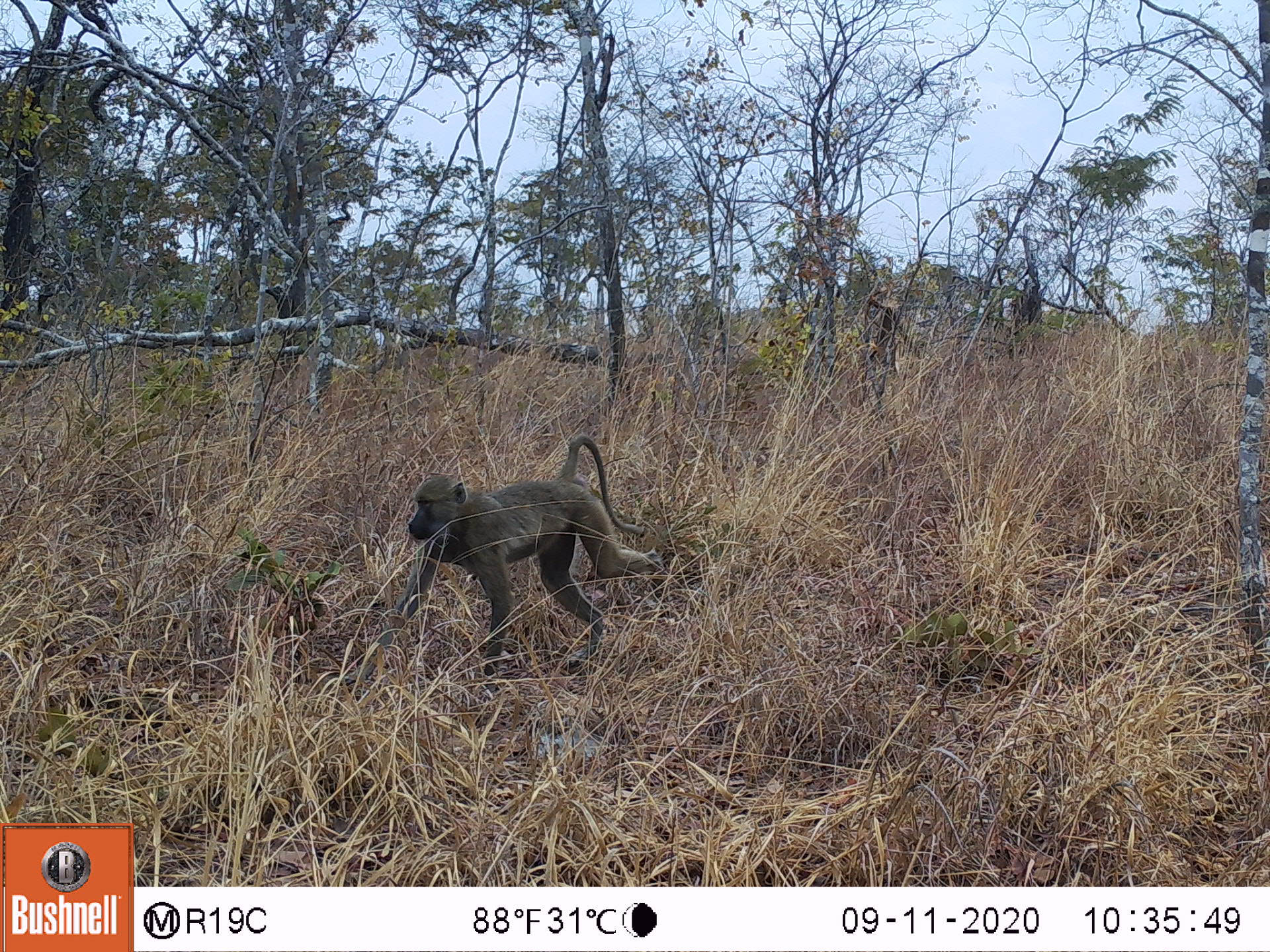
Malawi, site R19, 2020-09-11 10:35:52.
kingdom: Animalia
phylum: Chordata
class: Mammalia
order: Primates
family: Cercopithecidae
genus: Papio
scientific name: Papio cynocephalus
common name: yellow baboon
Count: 1.